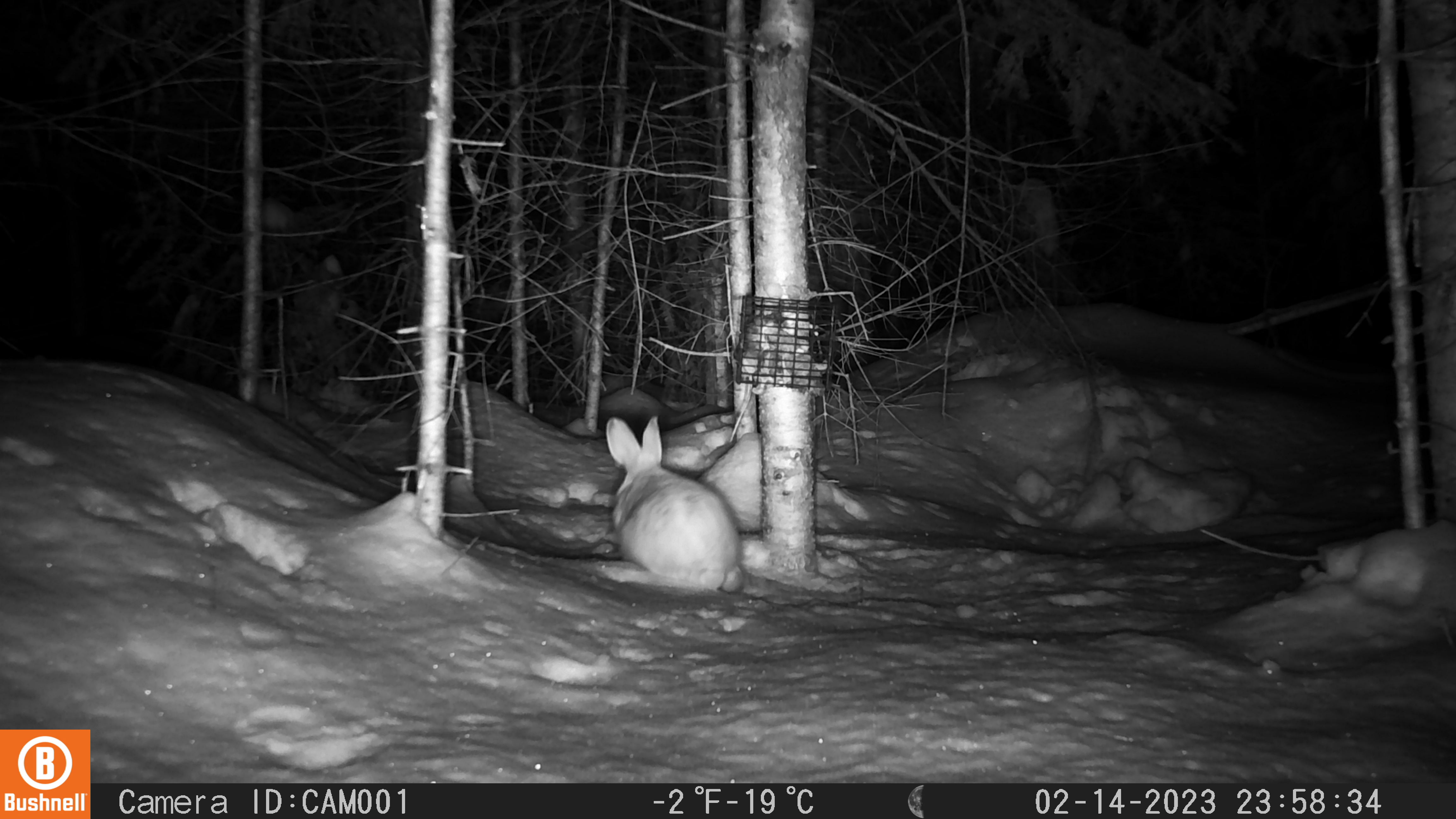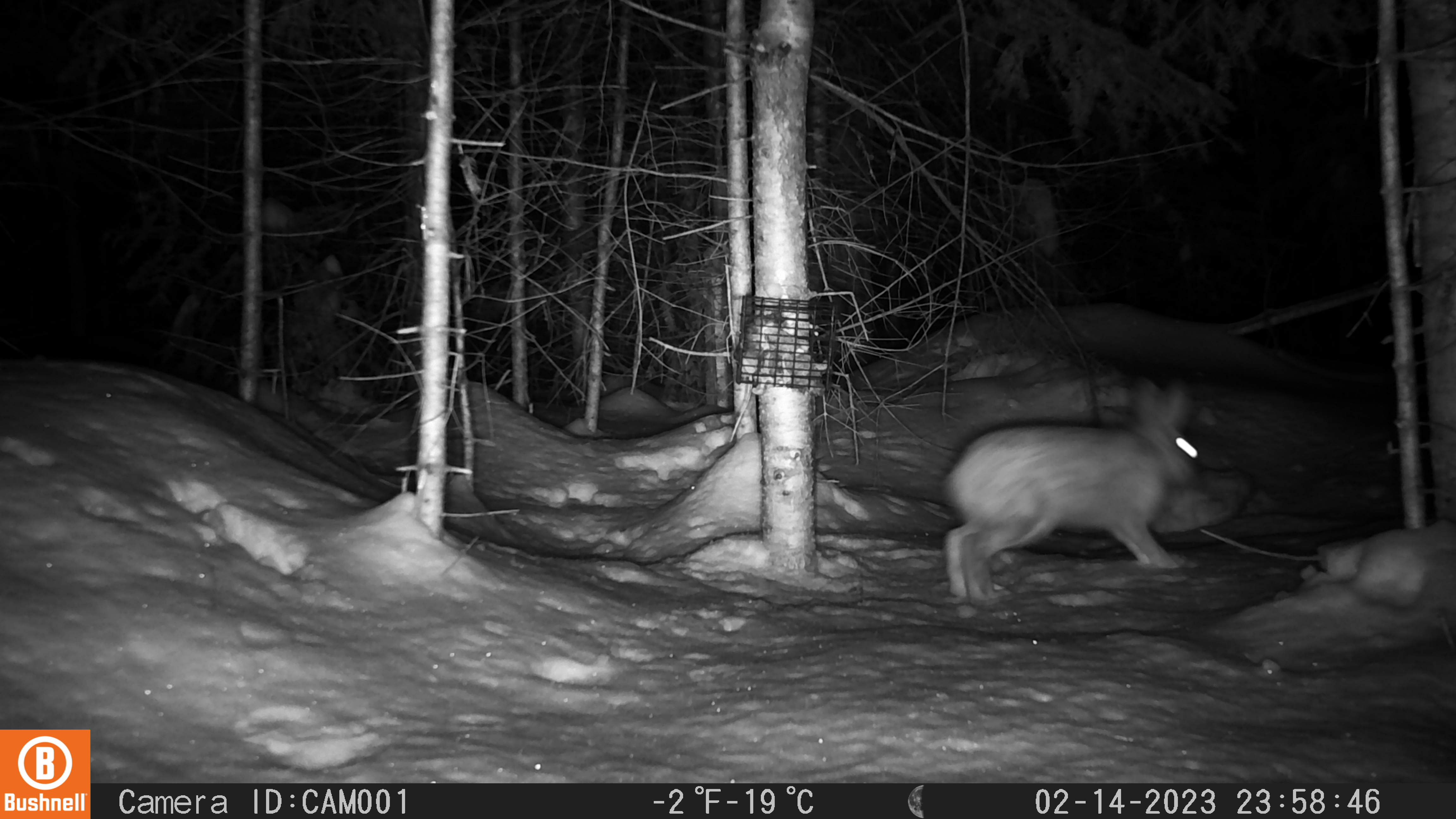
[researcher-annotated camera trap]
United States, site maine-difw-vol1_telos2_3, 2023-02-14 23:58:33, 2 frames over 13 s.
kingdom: Animalia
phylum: Chordata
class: Mammalia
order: Lagomorpha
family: Leporidae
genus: Lepus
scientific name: Lepus americanus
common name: snowshoe hare